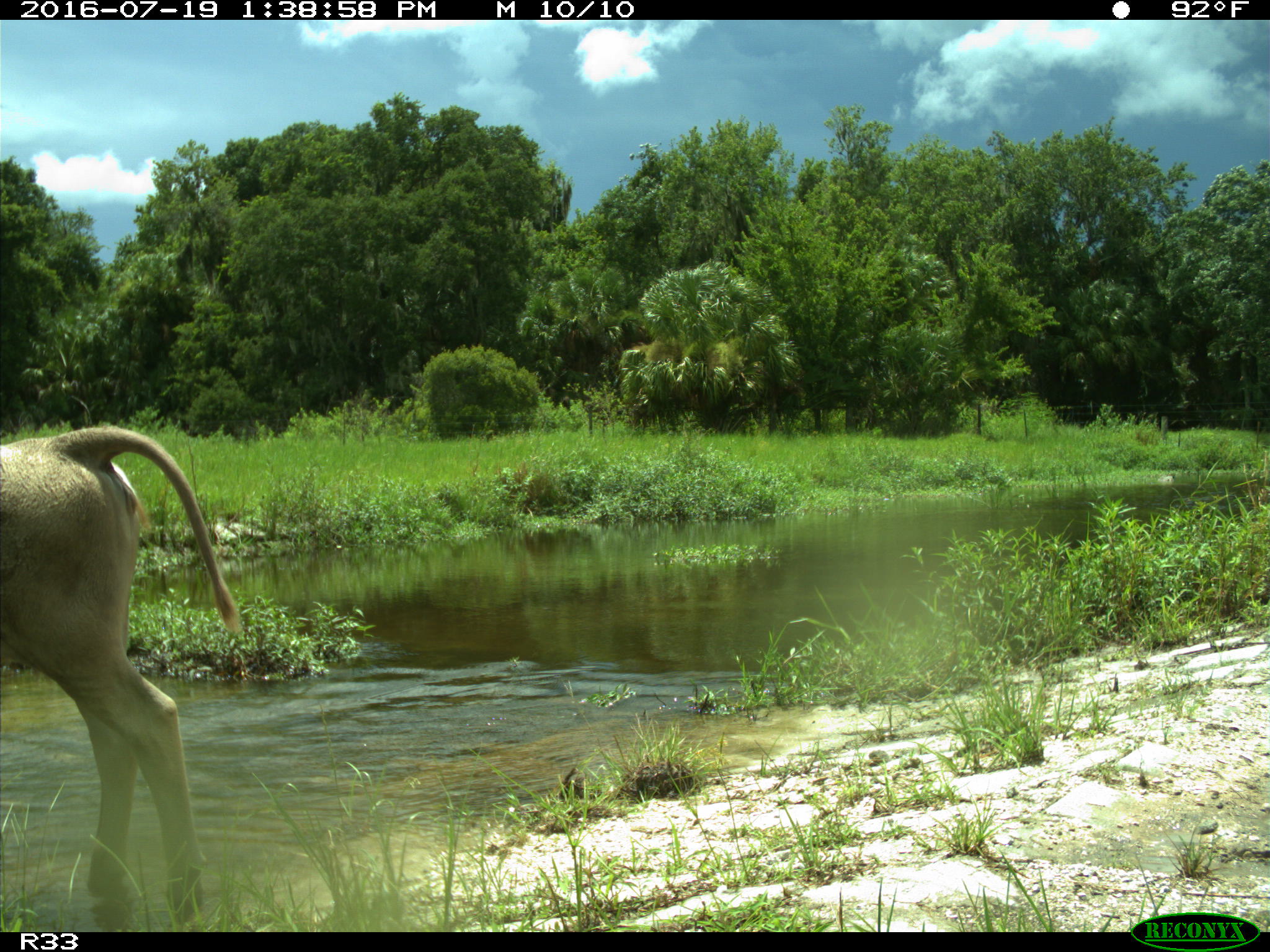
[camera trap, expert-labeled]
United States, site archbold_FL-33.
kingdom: Animalia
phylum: Chordata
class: Mammalia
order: Artiodactyla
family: Bovidae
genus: Bos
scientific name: Bos taurus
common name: domestic cow